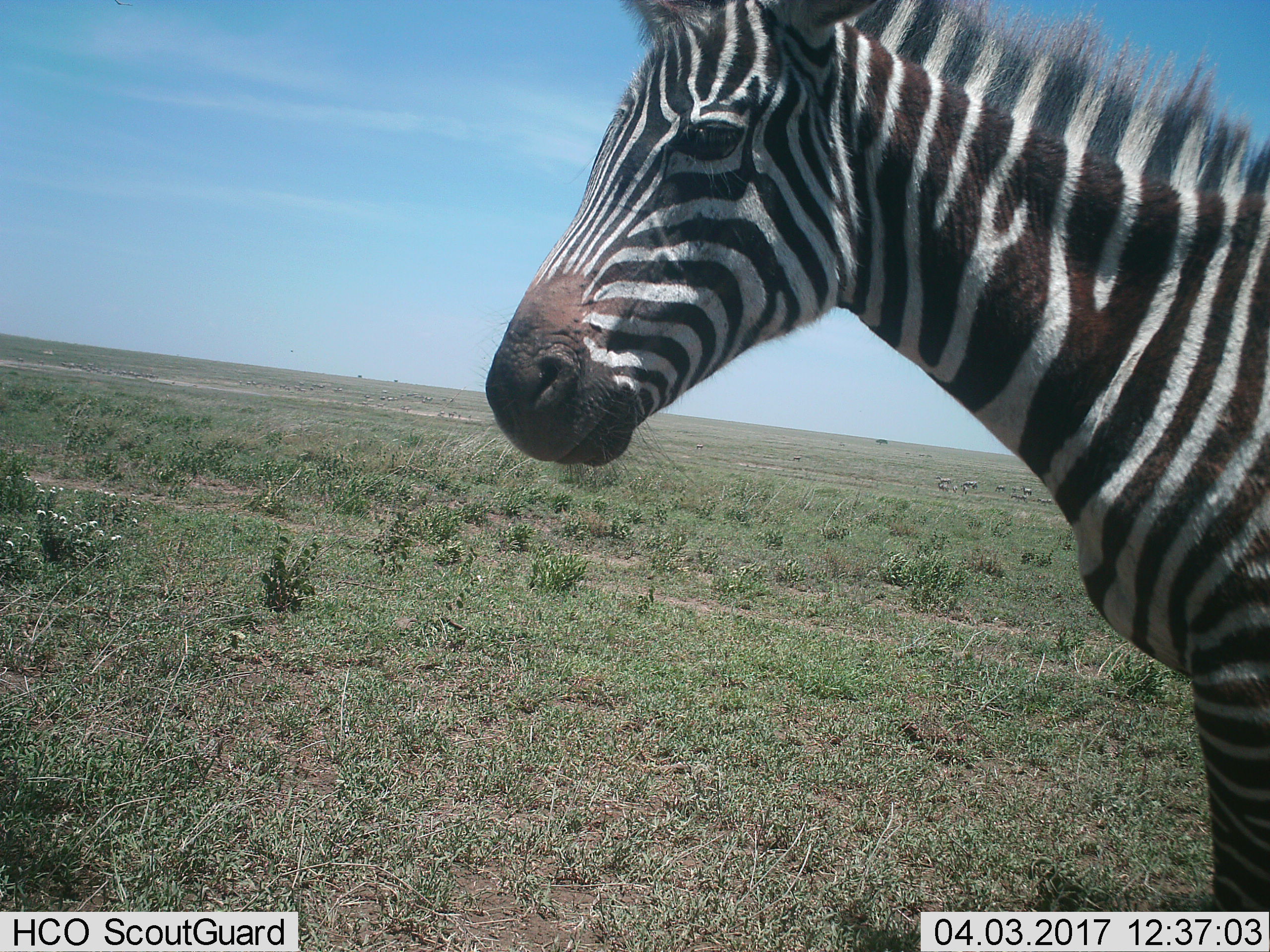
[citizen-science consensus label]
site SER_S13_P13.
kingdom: Animalia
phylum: Chordata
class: Mammalia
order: Perissodactyla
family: Equidae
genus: Equus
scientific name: Equus quagga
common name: plains zebra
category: zebraplains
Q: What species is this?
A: Zebraplains (plains zebra) (Equus quagga).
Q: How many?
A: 1.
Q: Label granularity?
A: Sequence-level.